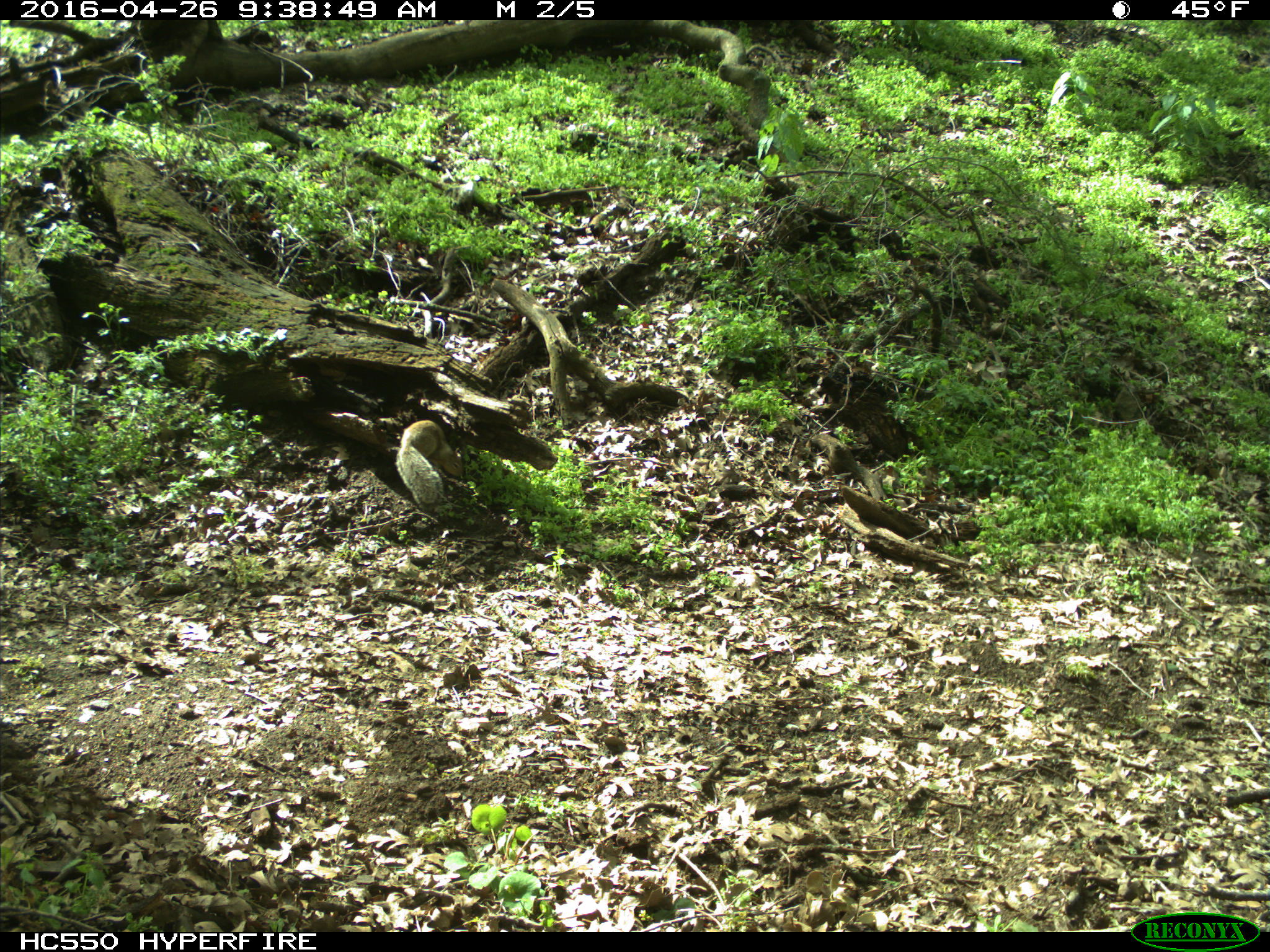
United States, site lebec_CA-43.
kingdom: Animalia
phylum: Chordata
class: Mammalia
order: Rodentia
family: Sciuridae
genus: Otospermophilus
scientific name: Otospermophilus beecheyi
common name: california ground squirrel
Otospermophilus beecheyi (california ground squirrel).